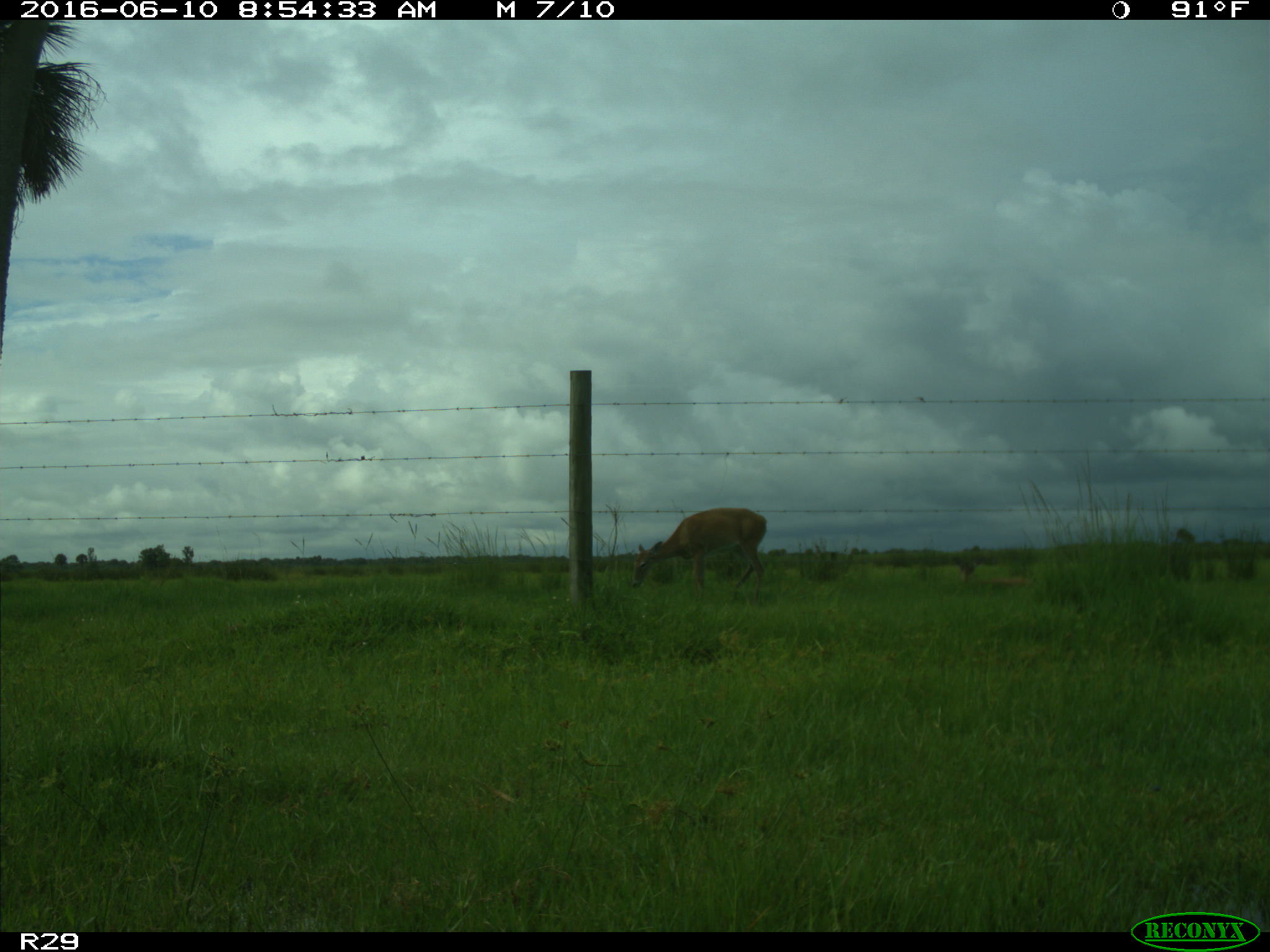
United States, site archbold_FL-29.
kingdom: Animalia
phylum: Chordata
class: Mammalia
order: Artiodactyla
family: Cervidae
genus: Odocoileus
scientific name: Odocoileus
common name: deer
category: unidentified deer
Unidentified deer (deer) (Odocoileus).